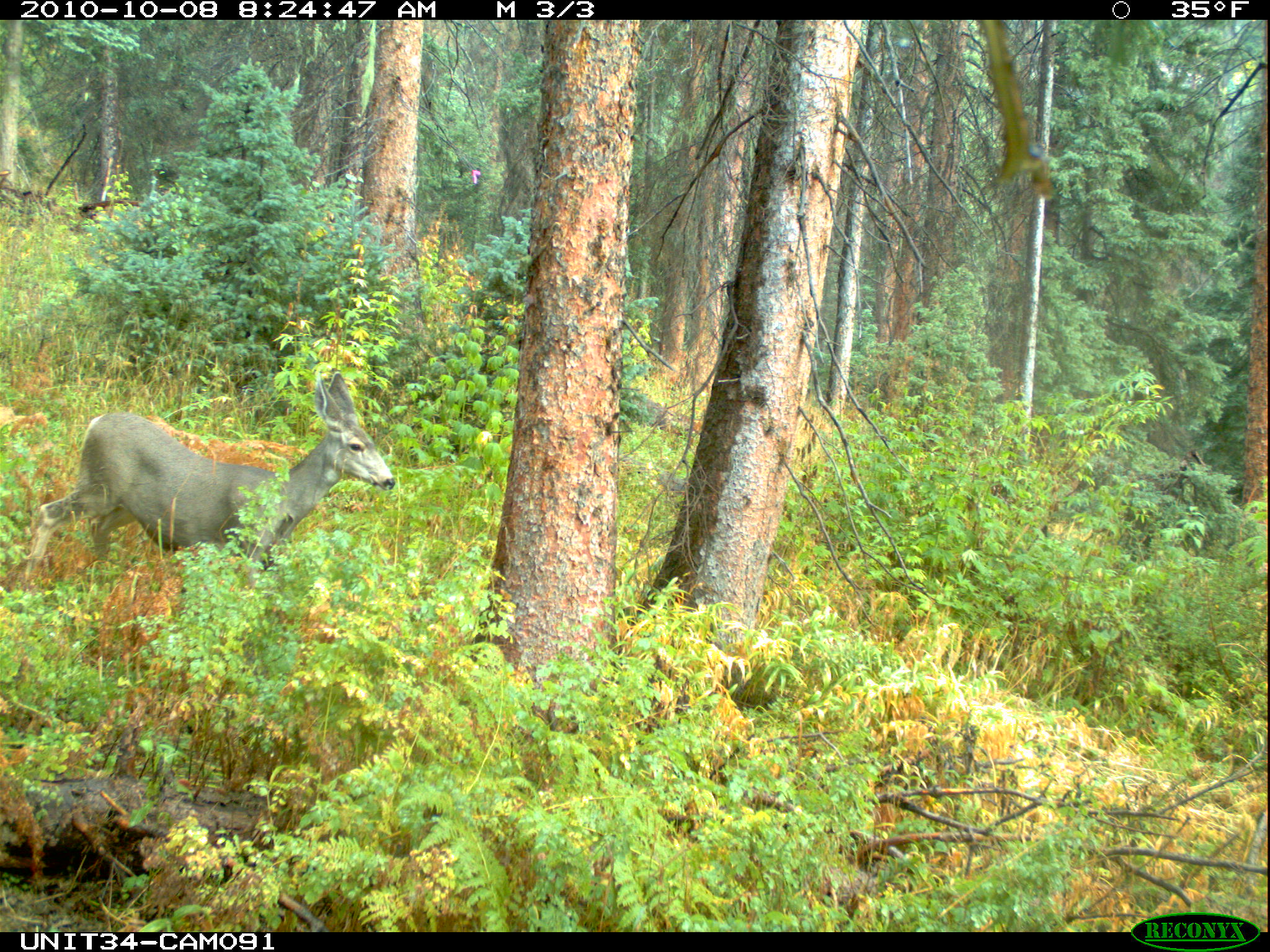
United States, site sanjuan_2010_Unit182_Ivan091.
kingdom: Animalia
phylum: Chordata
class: Mammalia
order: Artiodactyla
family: Cervidae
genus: Odocoileus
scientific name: Odocoileus hemionus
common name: mule deer